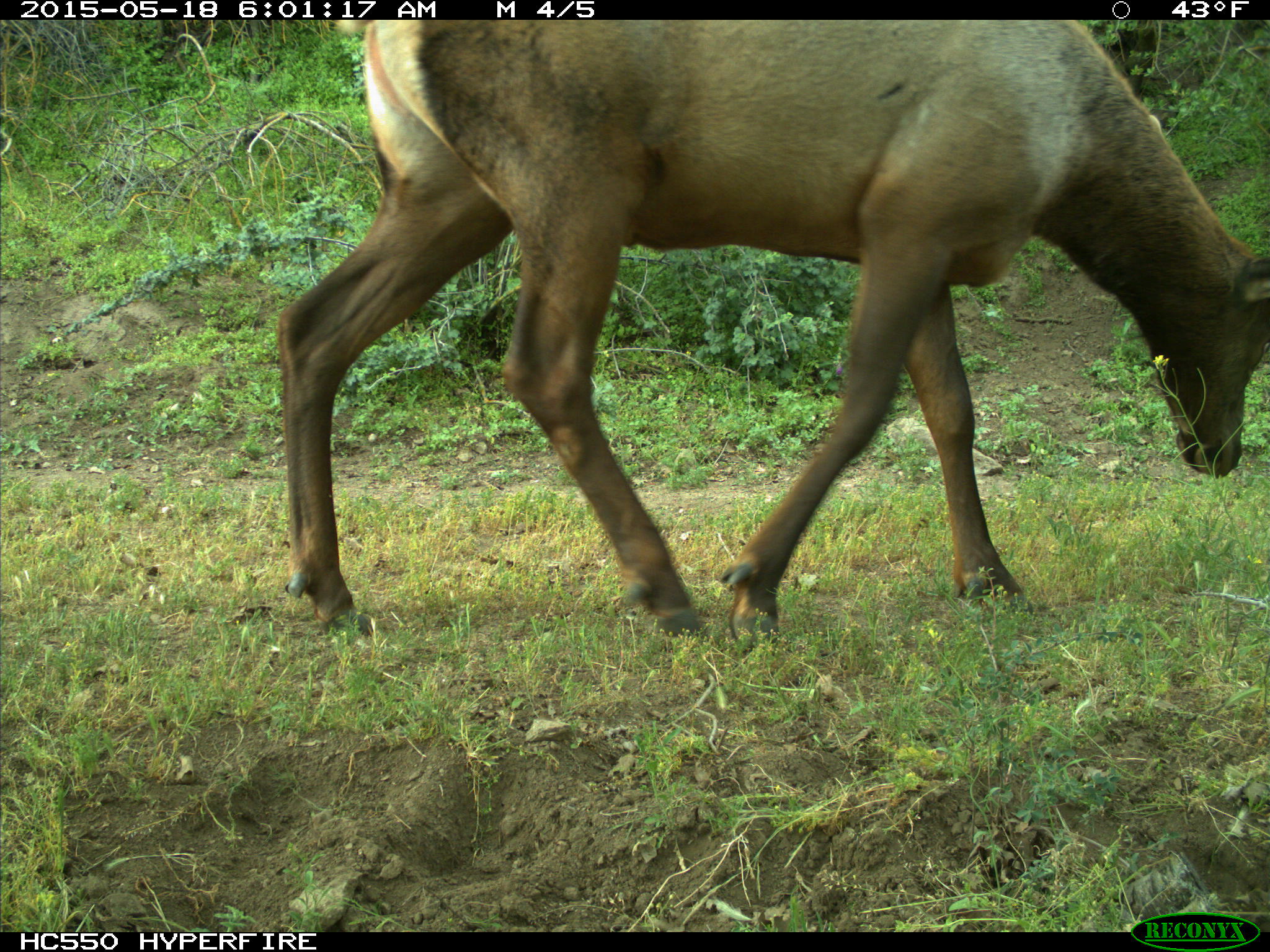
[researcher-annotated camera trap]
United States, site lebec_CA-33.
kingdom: Animalia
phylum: Chordata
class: Mammalia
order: Artiodactyla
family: Cervidae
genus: Cervus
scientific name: Cervus canadensis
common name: elk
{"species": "Cervus canadensis (elk)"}